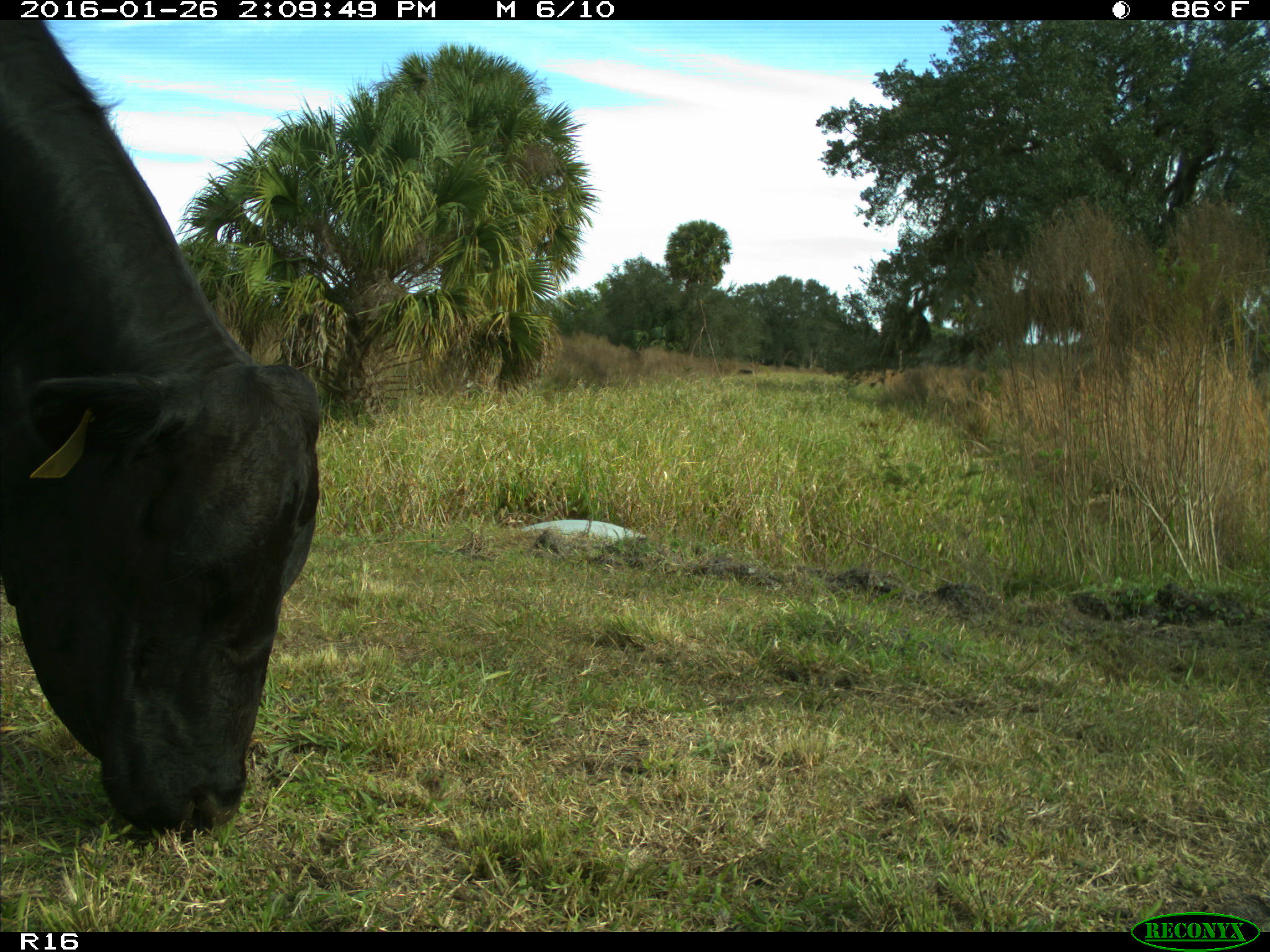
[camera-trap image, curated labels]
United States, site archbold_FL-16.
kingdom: Animalia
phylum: Chordata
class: Mammalia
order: Artiodactyla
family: Bovidae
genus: Bos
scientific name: Bos taurus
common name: domestic cow